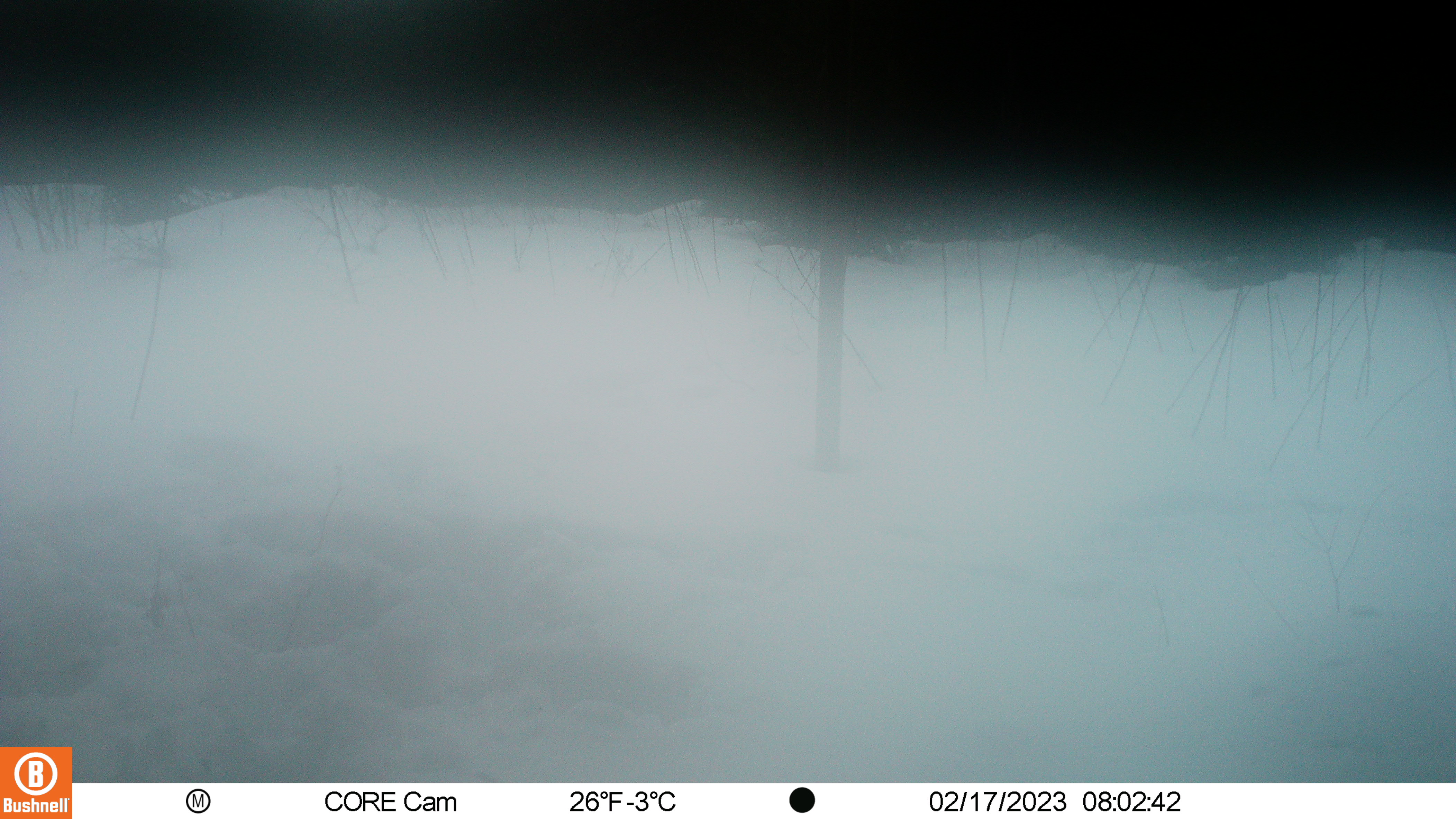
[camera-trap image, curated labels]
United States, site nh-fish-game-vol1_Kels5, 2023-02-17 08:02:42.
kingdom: Animalia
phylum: Chordata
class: Mammalia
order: Artiodactyla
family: Cervidae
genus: Alces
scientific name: Alces alces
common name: moose